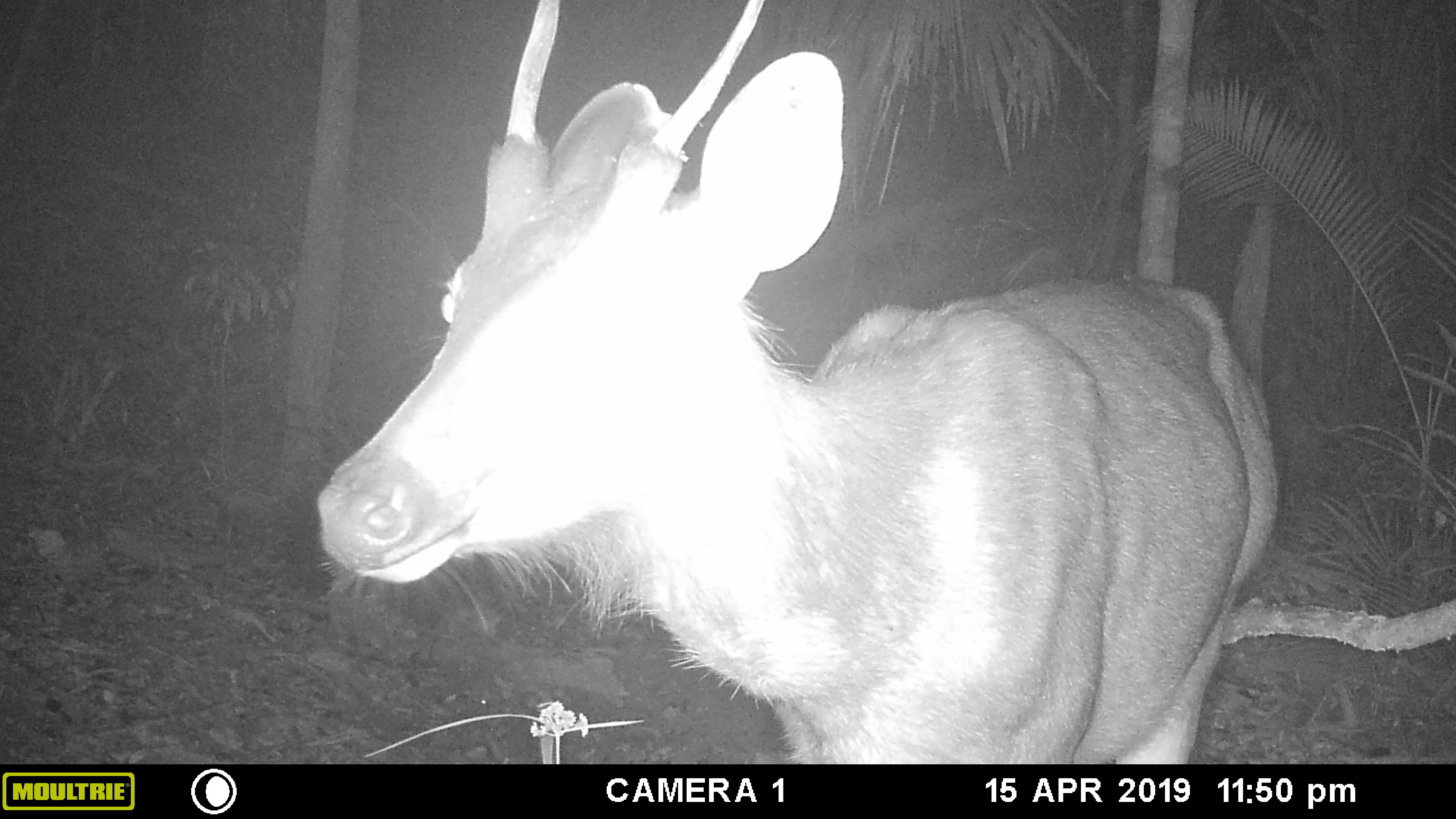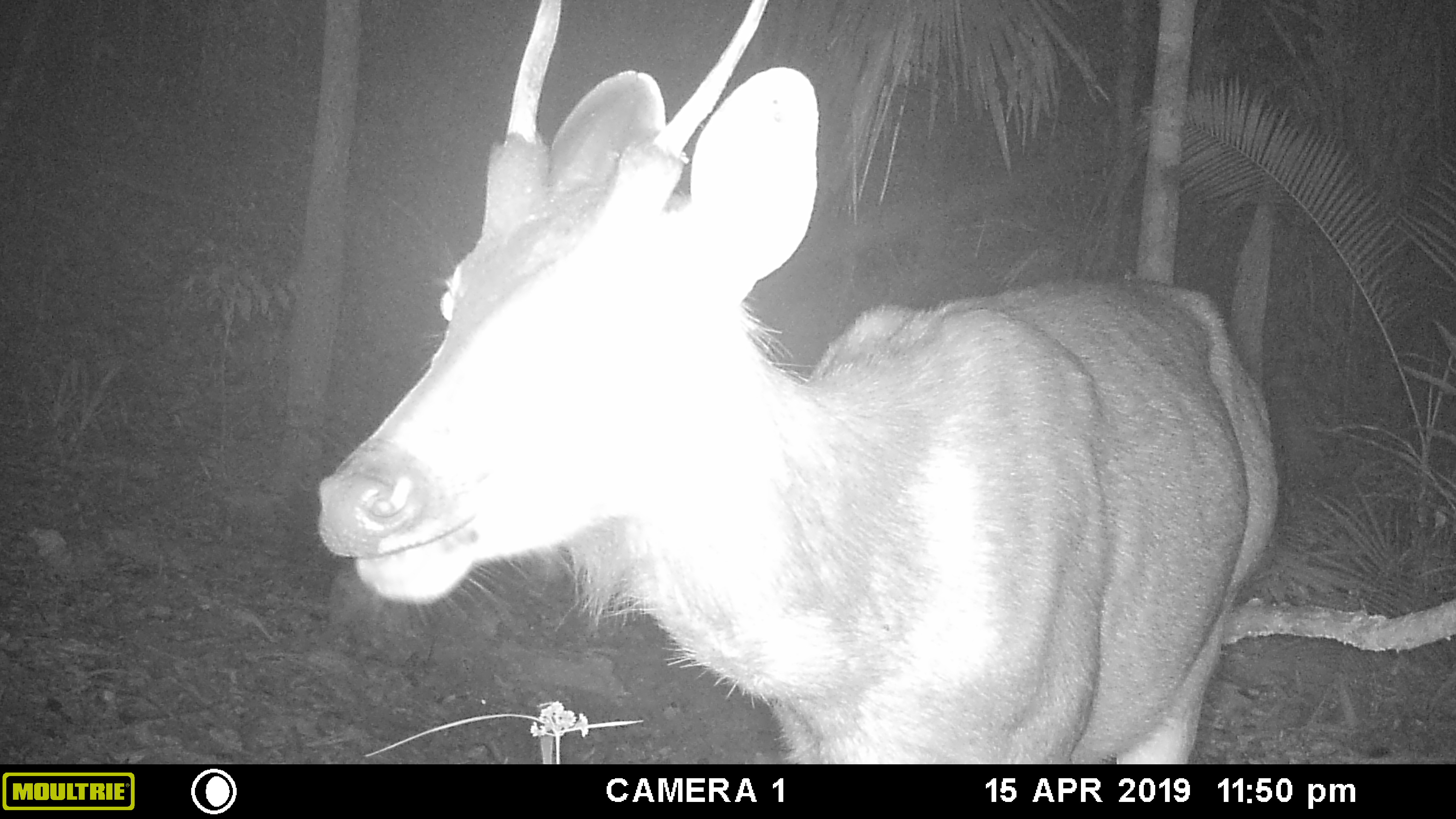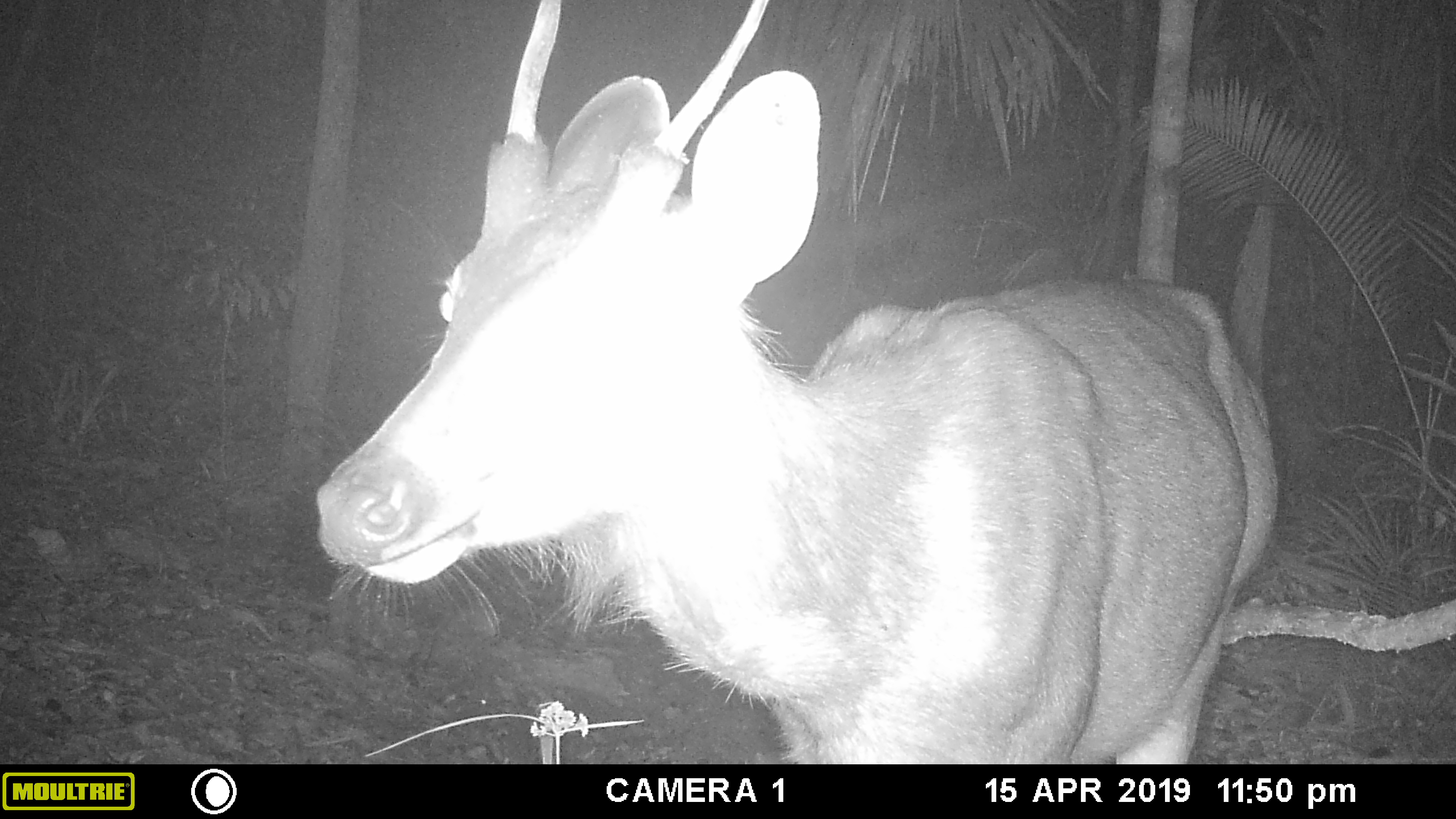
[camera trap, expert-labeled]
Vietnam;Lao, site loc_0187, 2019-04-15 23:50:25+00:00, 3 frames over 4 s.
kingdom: Animalia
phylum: Chordata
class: Mammalia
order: Artiodactyla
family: Cervidae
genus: Rusa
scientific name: Rusa unicolor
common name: sambar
Sambar (Rusa unicolor). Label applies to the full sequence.